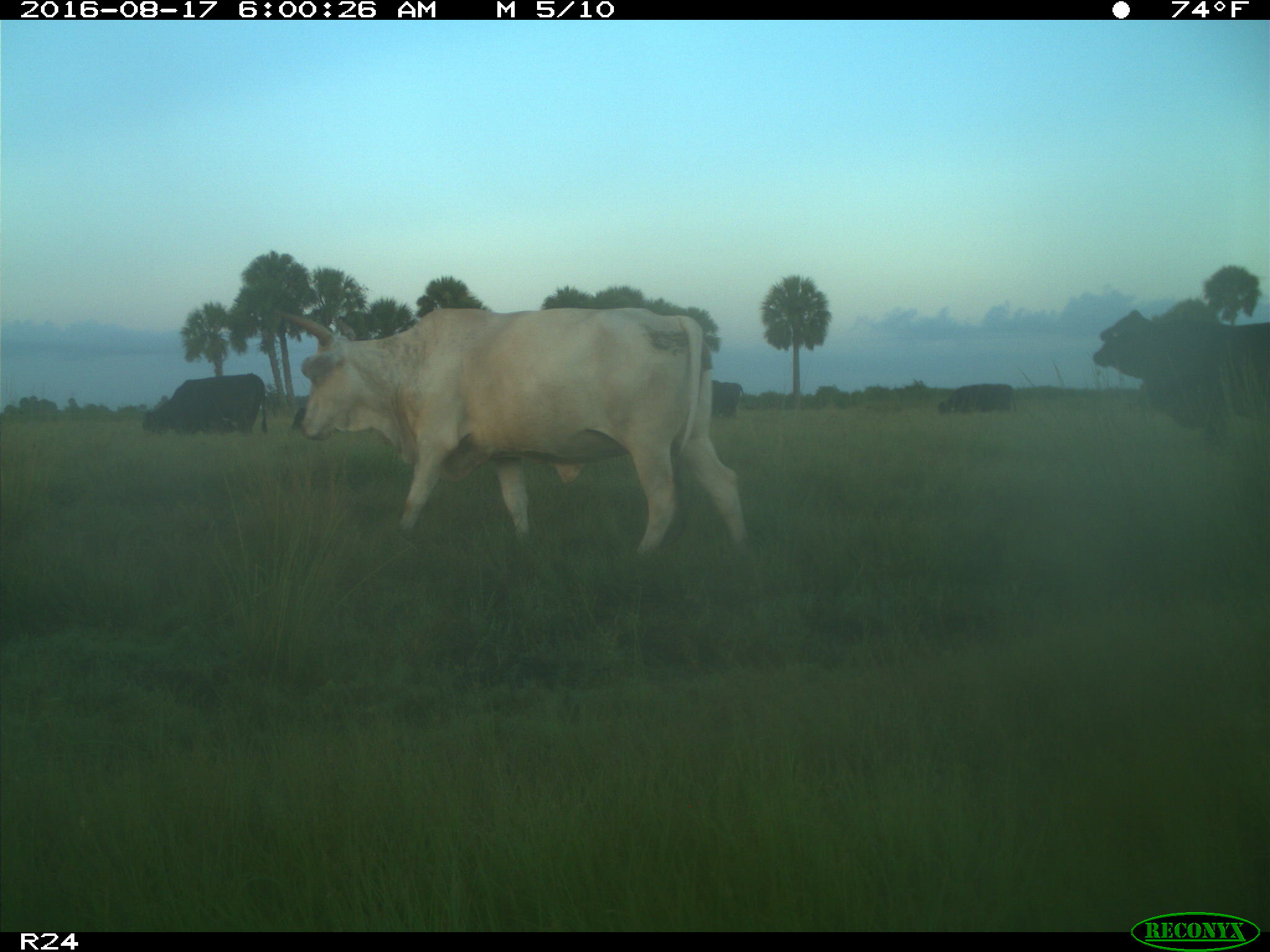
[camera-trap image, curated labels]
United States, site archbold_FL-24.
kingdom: Animalia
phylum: Chordata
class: Mammalia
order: Artiodactyla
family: Bovidae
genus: Bos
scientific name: Bos taurus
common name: domestic cow